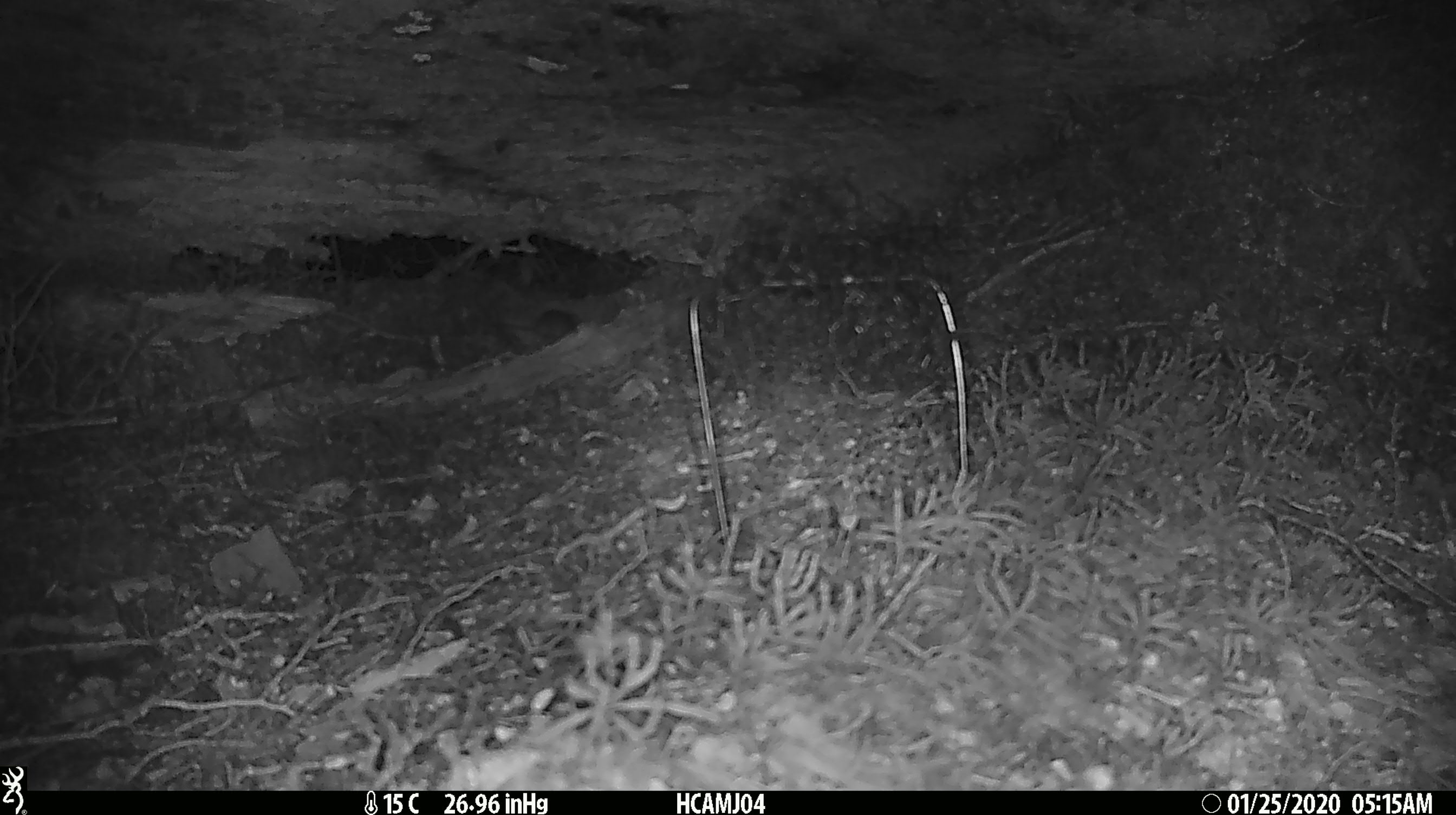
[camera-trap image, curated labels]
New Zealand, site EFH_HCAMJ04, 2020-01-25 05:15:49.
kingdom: Animalia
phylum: Chordata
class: Mammalia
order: Rodentia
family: Muridae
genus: Mus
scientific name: Mus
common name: mouse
Mouse (Mus).